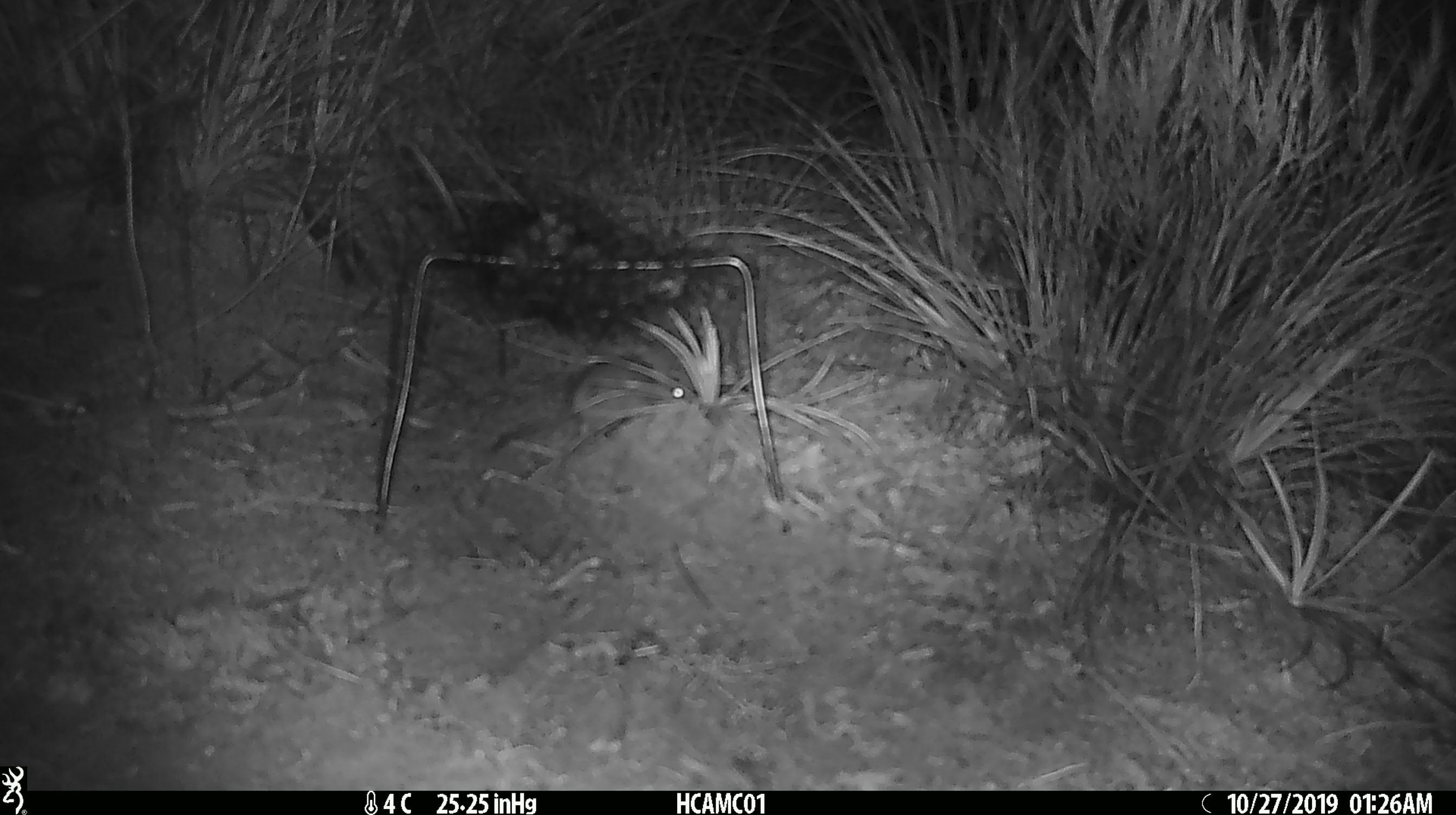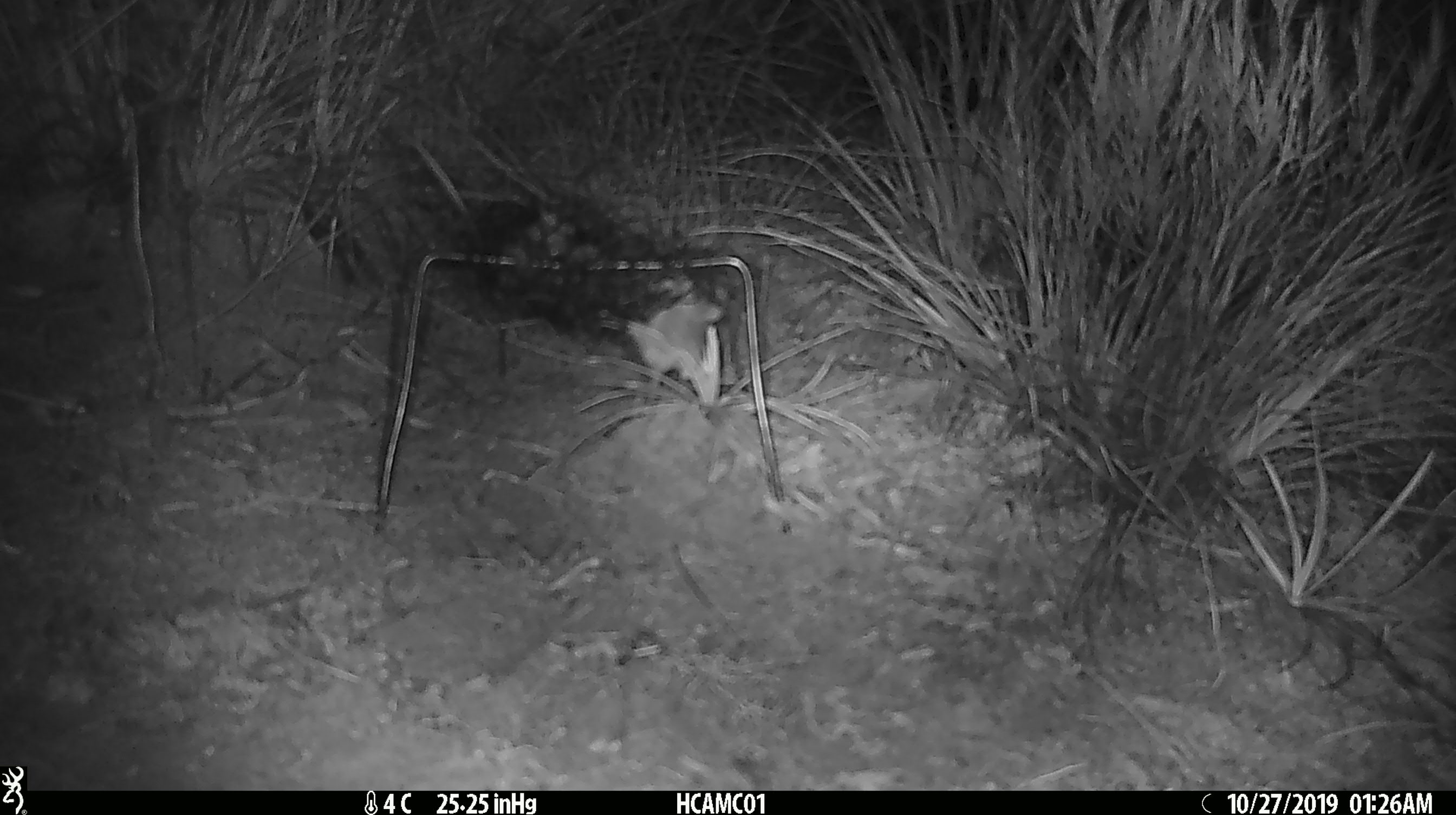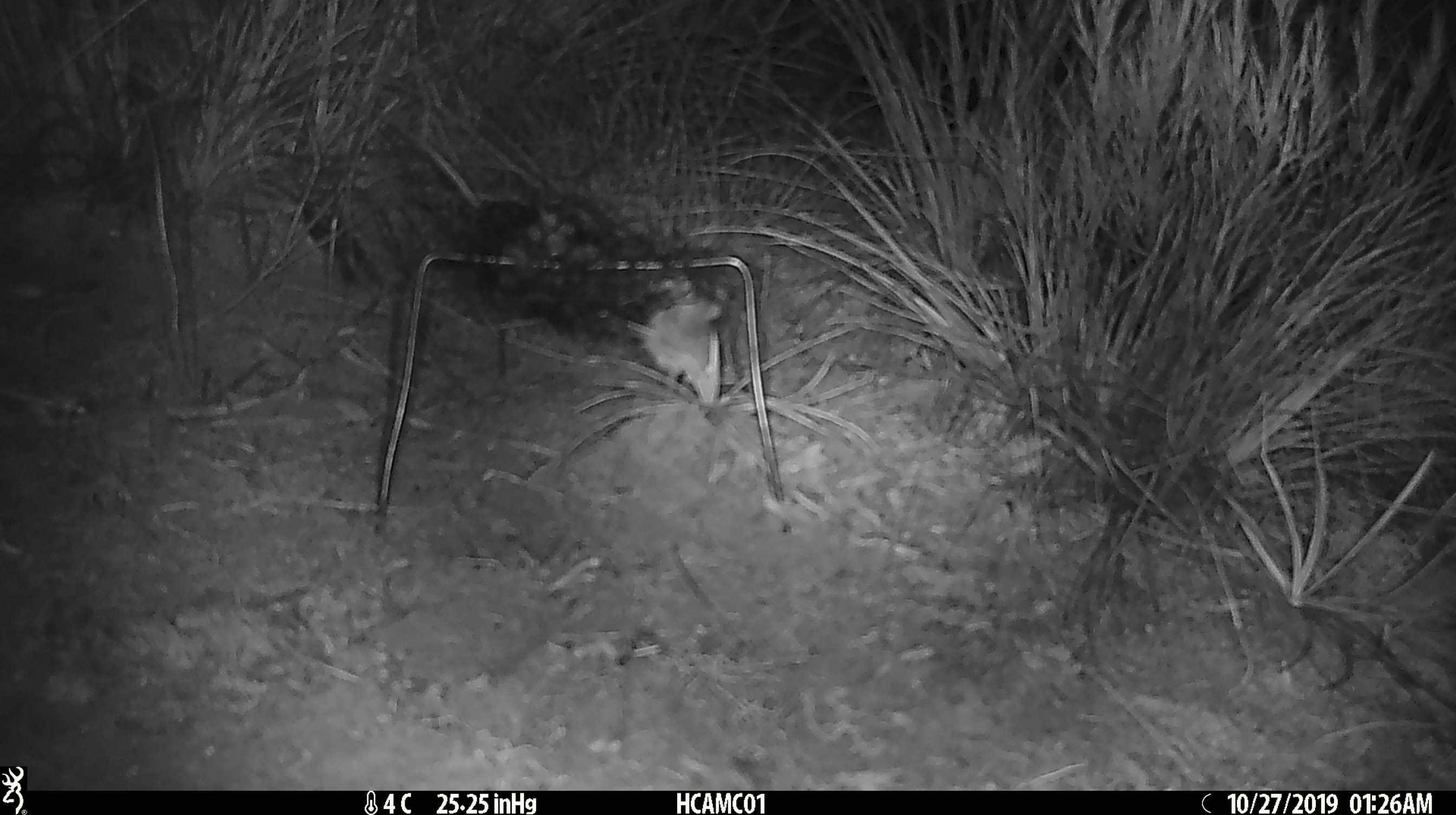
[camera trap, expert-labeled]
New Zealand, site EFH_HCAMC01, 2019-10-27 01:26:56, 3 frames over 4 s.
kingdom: Animalia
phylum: Chordata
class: Mammalia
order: Rodentia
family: Muridae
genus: Mus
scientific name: Mus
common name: mouse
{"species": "mouse (Mus)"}